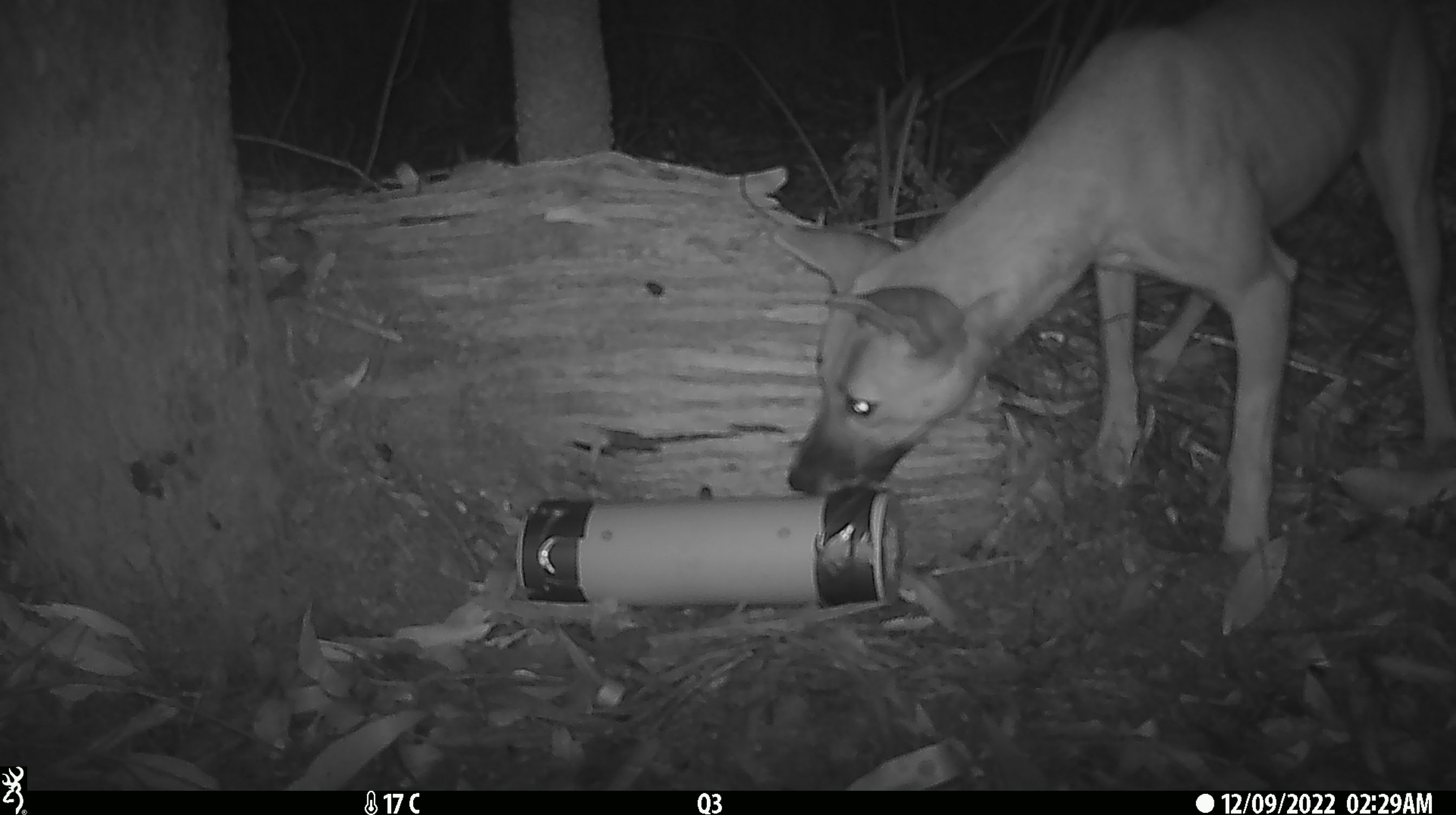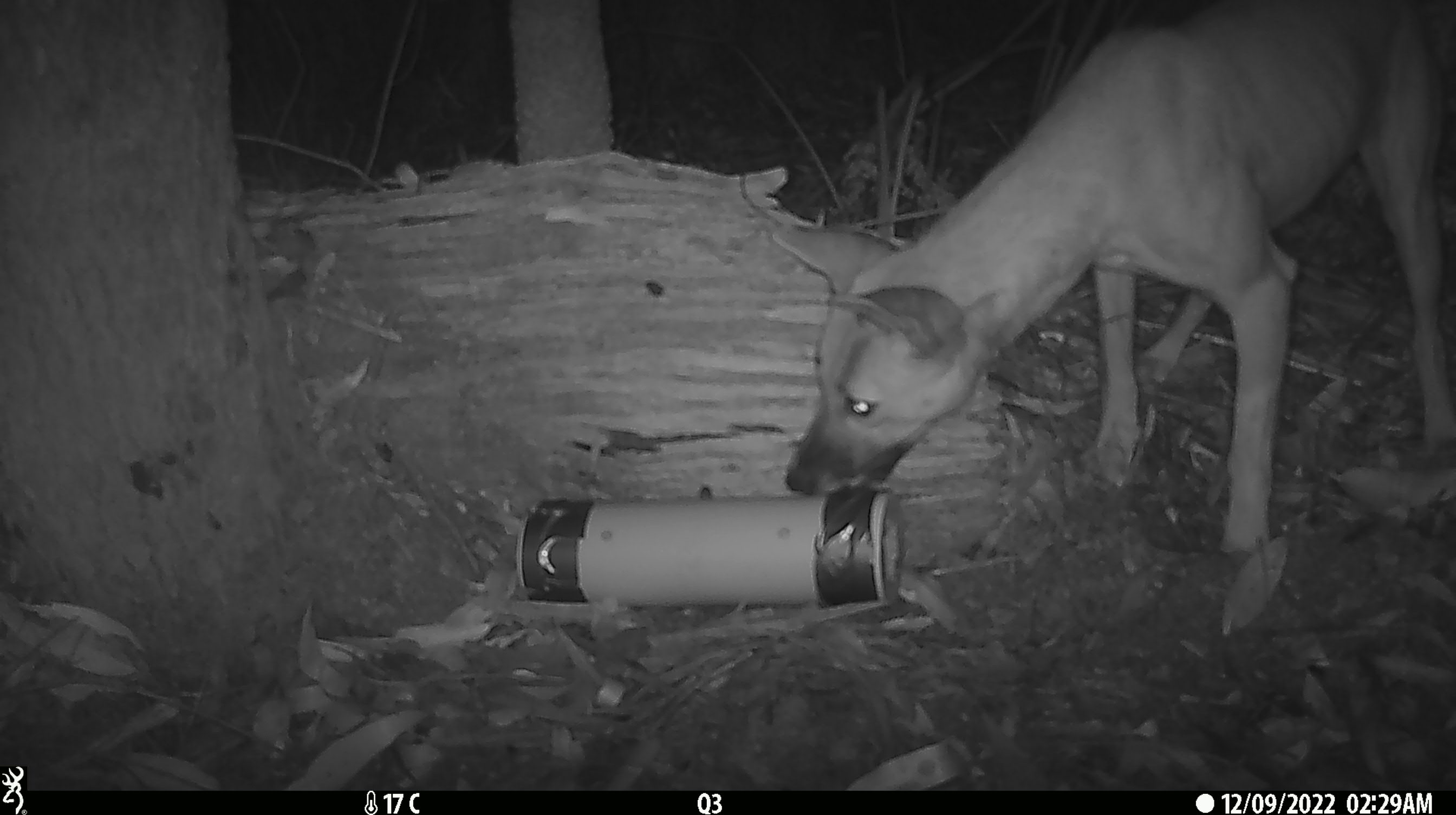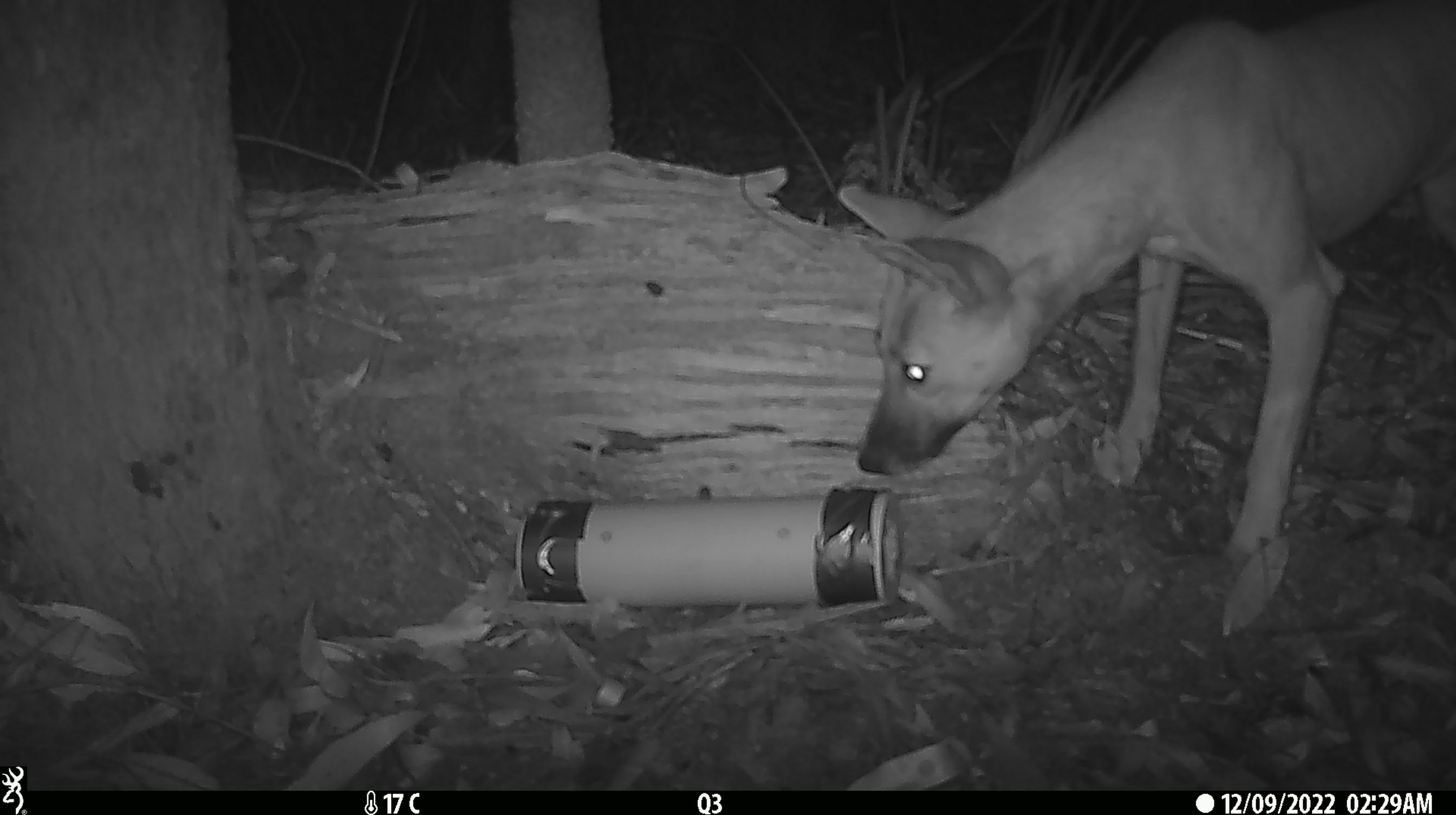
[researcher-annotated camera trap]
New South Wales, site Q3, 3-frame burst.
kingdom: Animalia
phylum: Chordata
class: Mammalia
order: Carnivora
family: Canidae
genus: Canis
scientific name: Canis familiaris dingo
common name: dingo